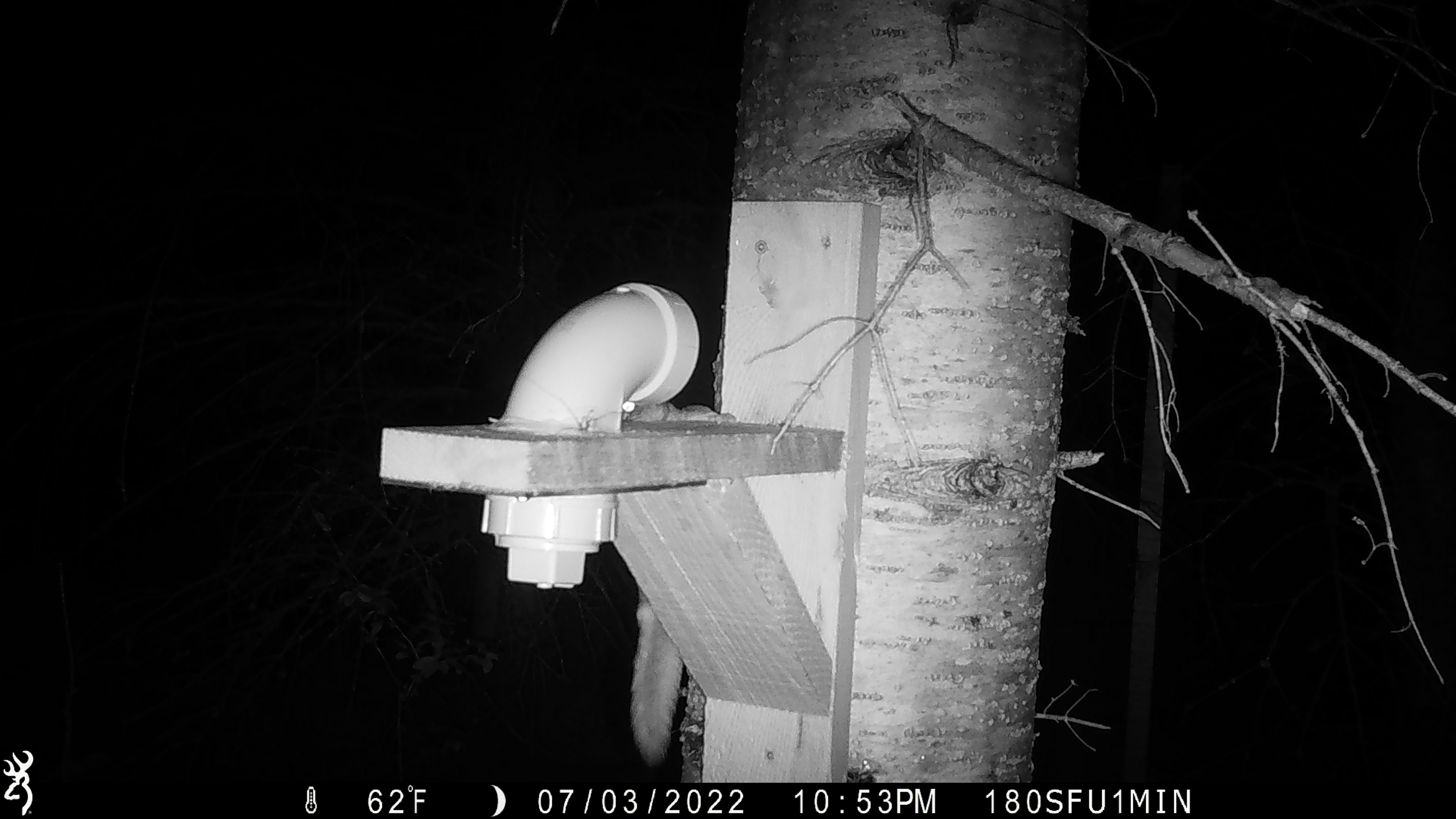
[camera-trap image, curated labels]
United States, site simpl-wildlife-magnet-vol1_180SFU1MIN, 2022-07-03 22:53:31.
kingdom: Animalia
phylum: Chordata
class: Mammalia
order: Rodentia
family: Sciuridae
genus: Glaucomys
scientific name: Glaucomys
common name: flying squirrel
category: flying squirrel sp.